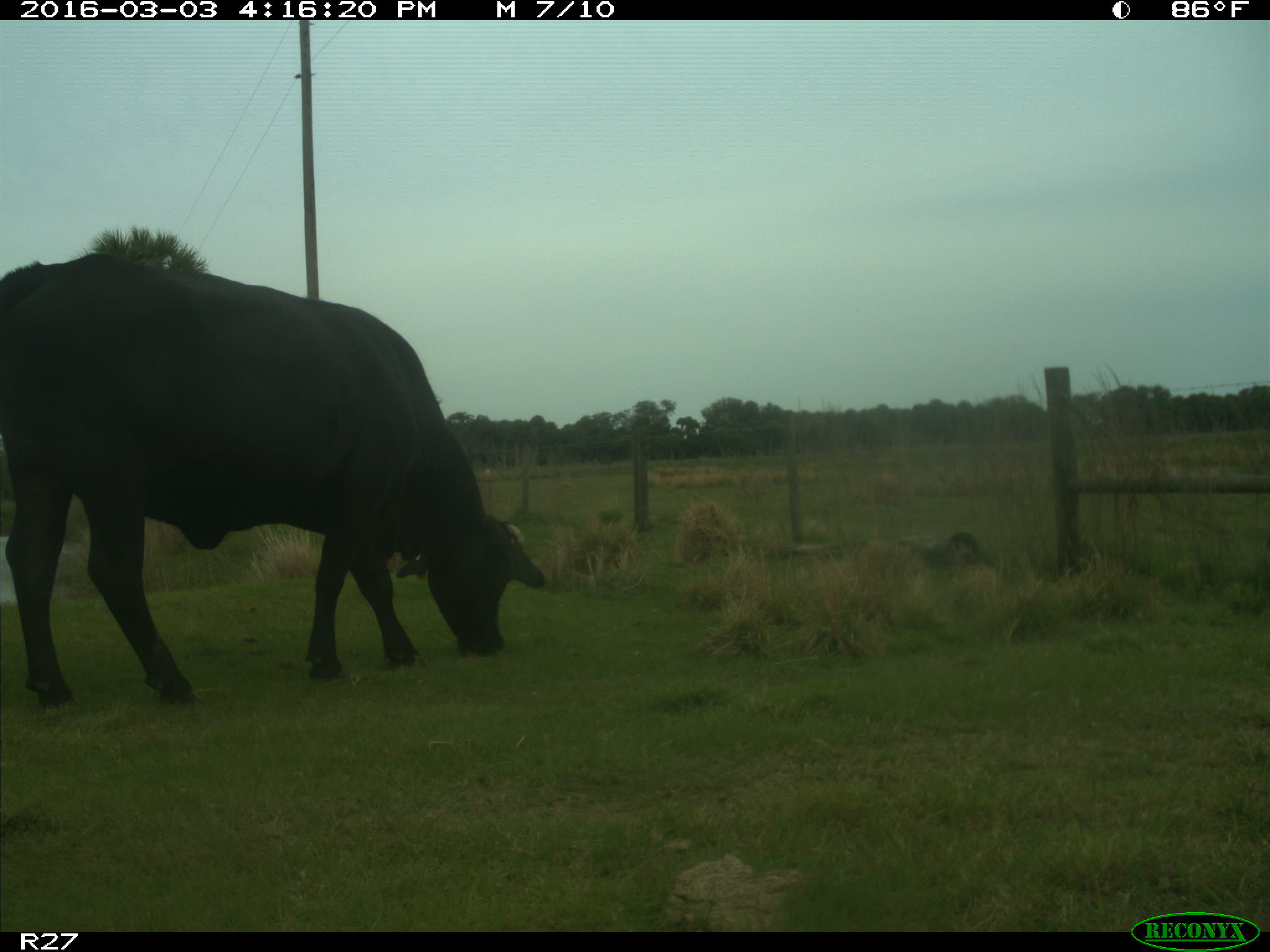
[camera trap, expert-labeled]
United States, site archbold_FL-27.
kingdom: Animalia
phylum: Chordata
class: Mammalia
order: Artiodactyla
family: Bovidae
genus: Bos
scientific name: Bos taurus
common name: domestic cow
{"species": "Bos taurus (domestic cow)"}